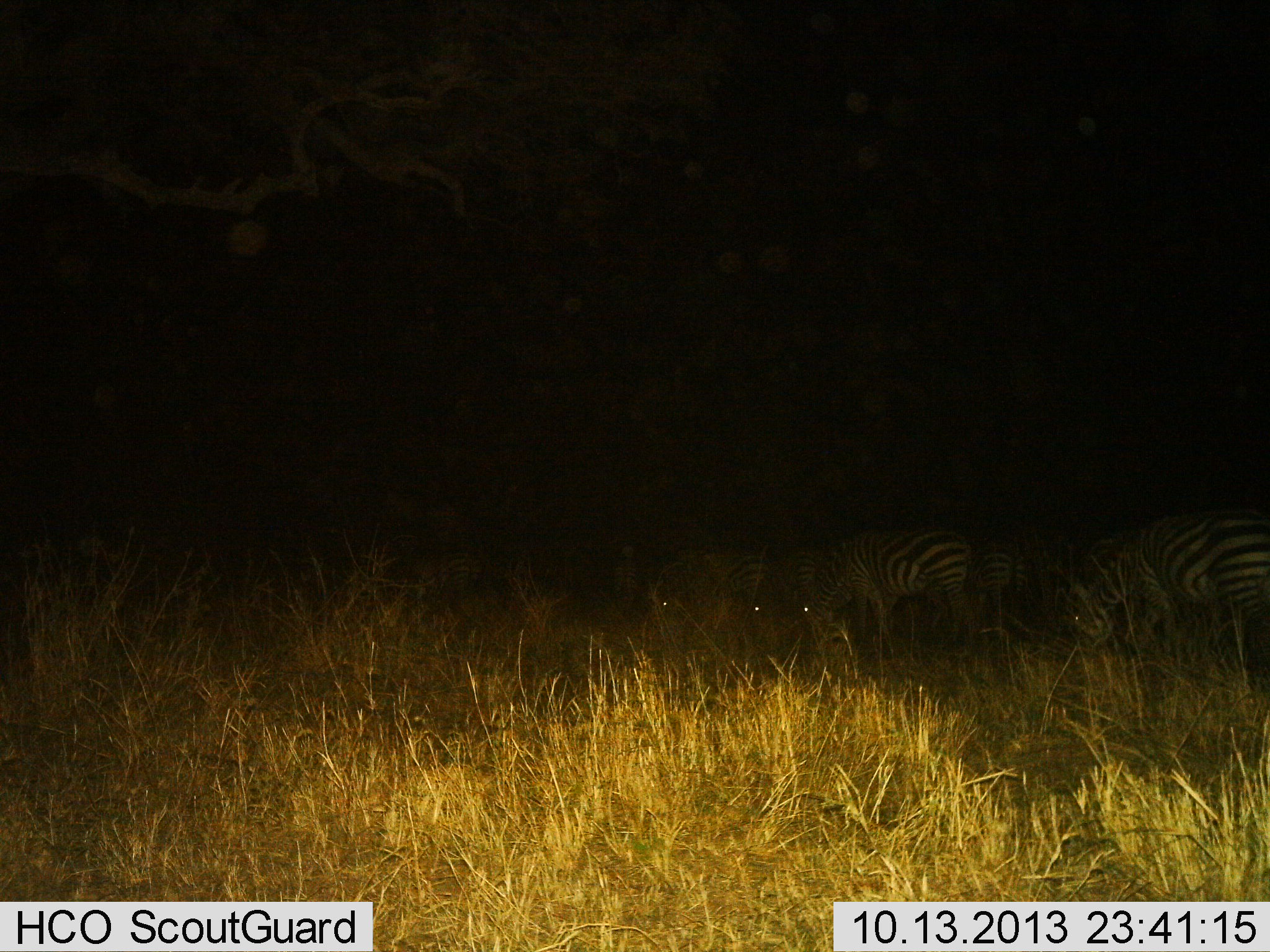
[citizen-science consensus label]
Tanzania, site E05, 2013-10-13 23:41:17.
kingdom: Animalia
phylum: Chordata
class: Mammalia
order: Perissodactyla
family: Equidae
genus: Equus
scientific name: Equus quagga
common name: plains zebra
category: zebra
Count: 4.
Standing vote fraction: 38%.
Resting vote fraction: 0%.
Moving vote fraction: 6%.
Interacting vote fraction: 0%.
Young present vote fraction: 0%.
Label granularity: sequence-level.